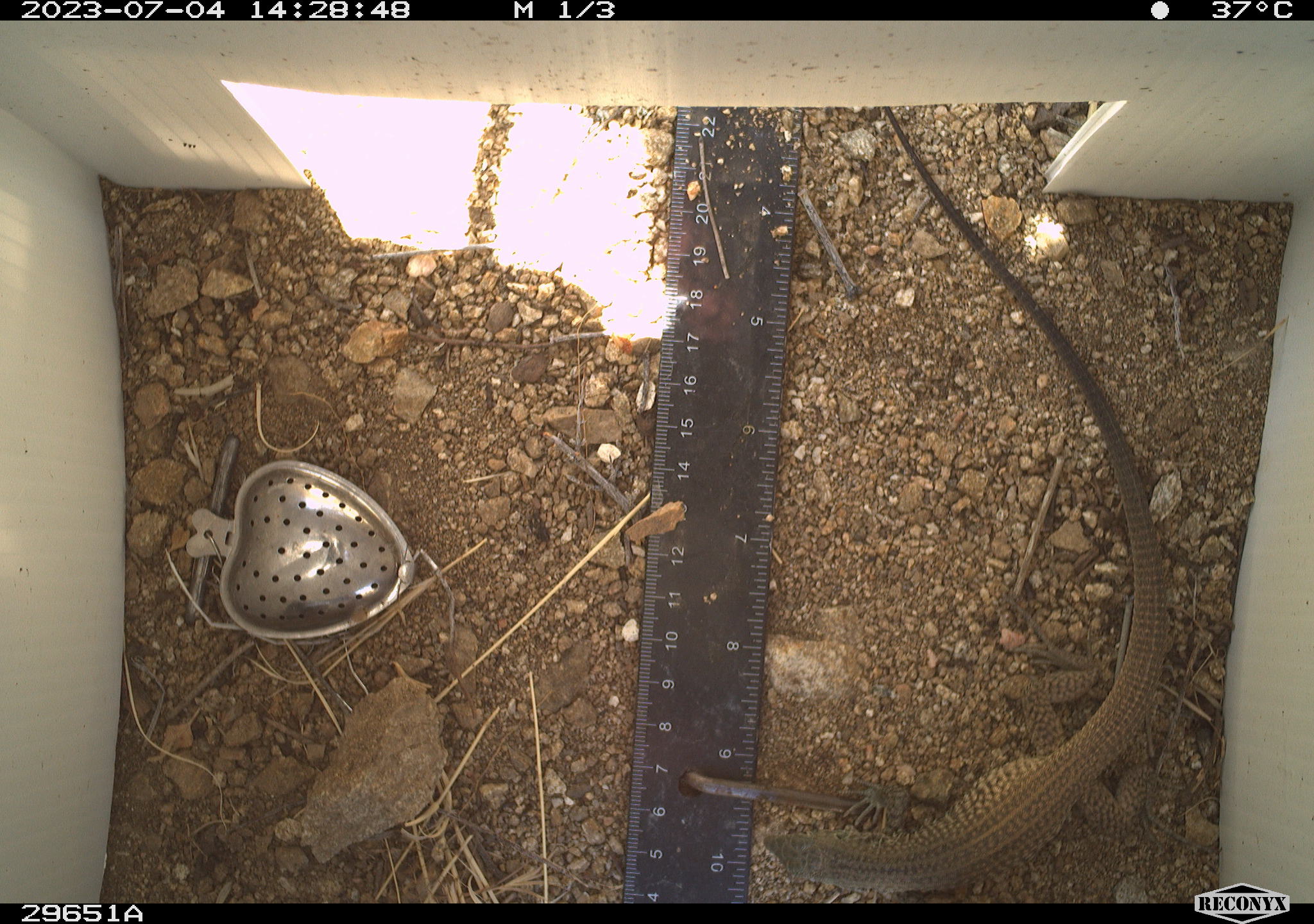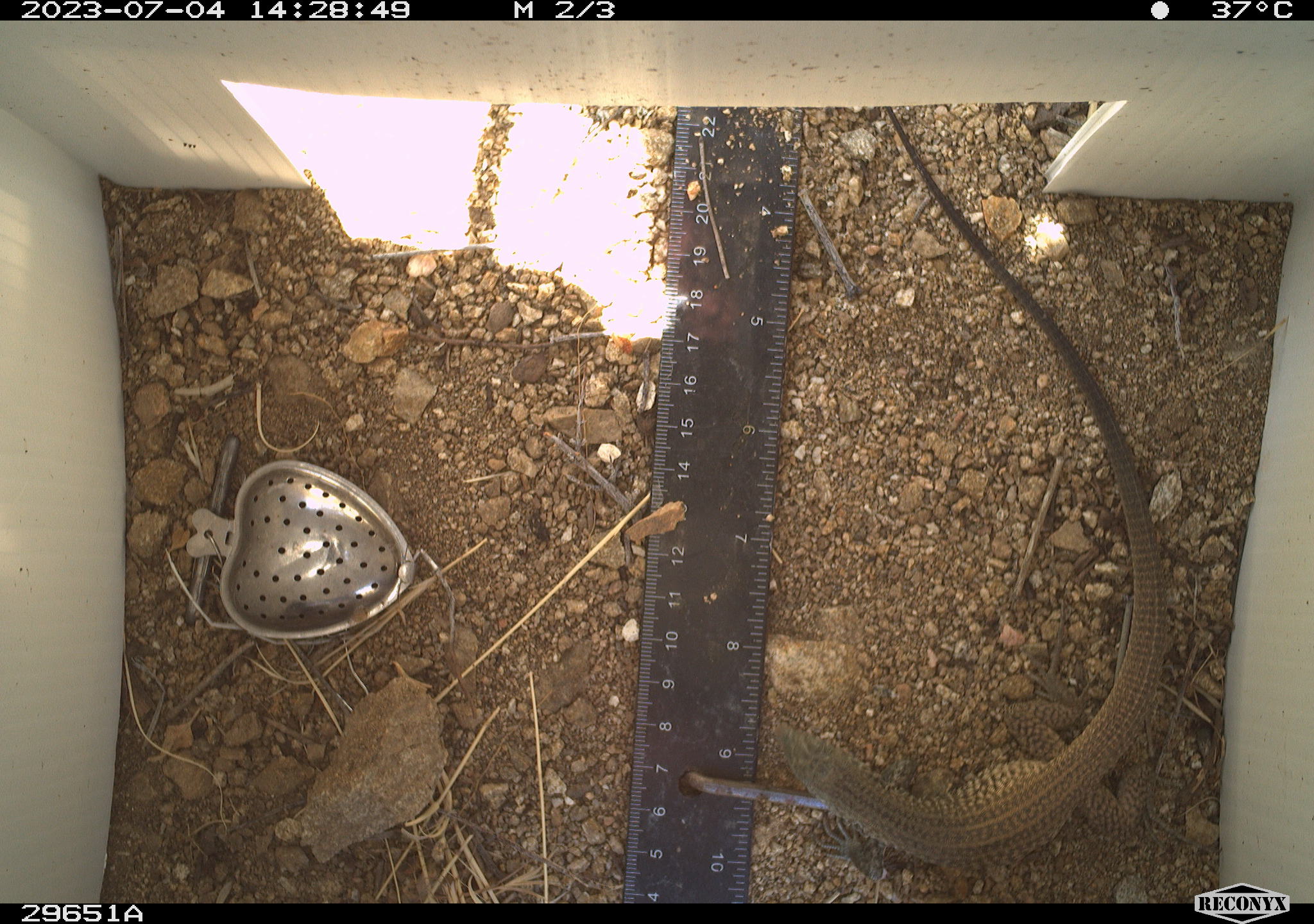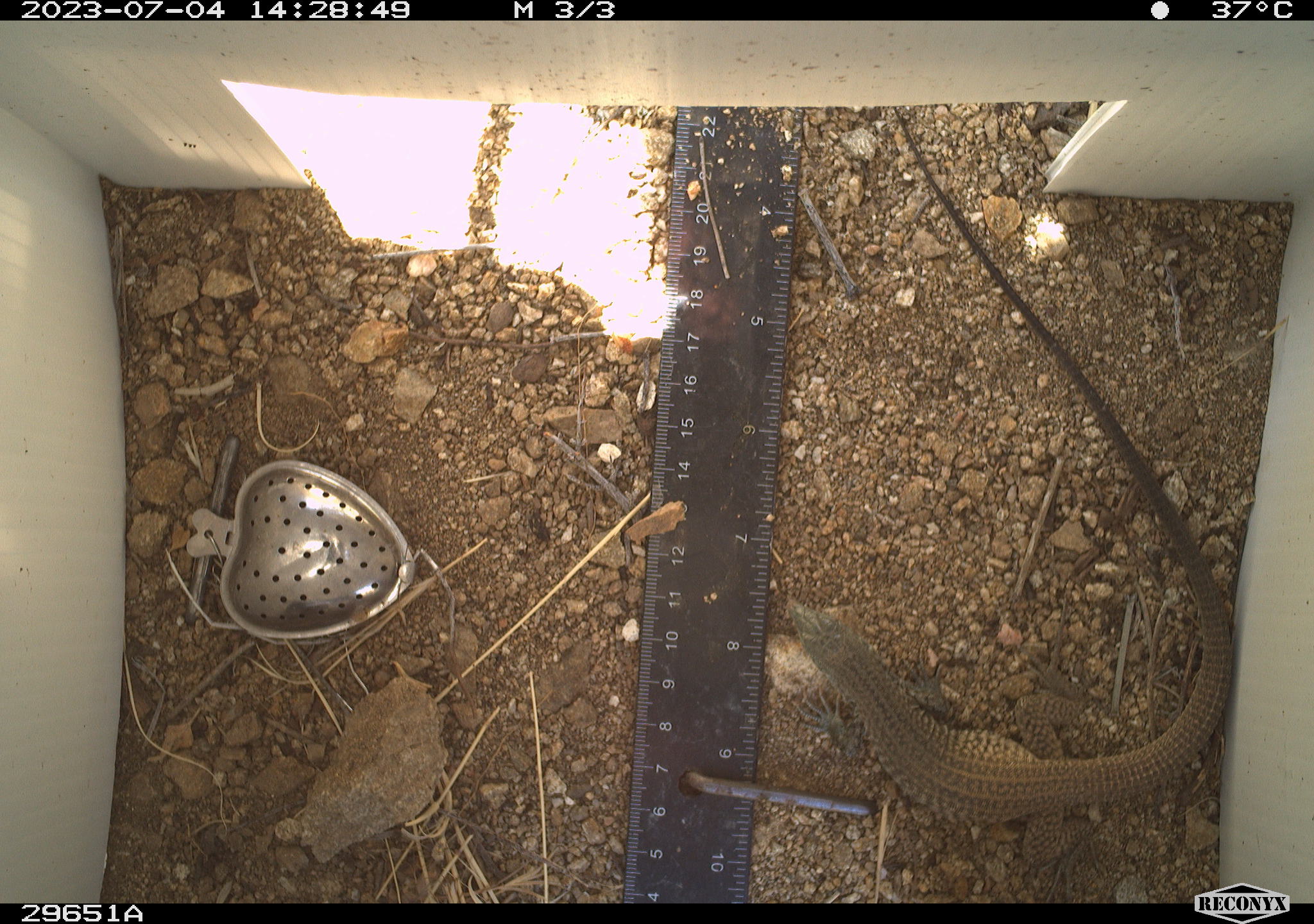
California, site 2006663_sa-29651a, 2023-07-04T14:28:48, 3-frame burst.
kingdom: Animalia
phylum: Chordata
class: Reptilia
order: Squamata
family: Teiidae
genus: Aspidoscelis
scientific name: Aspidoscelis tigris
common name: western whiptail